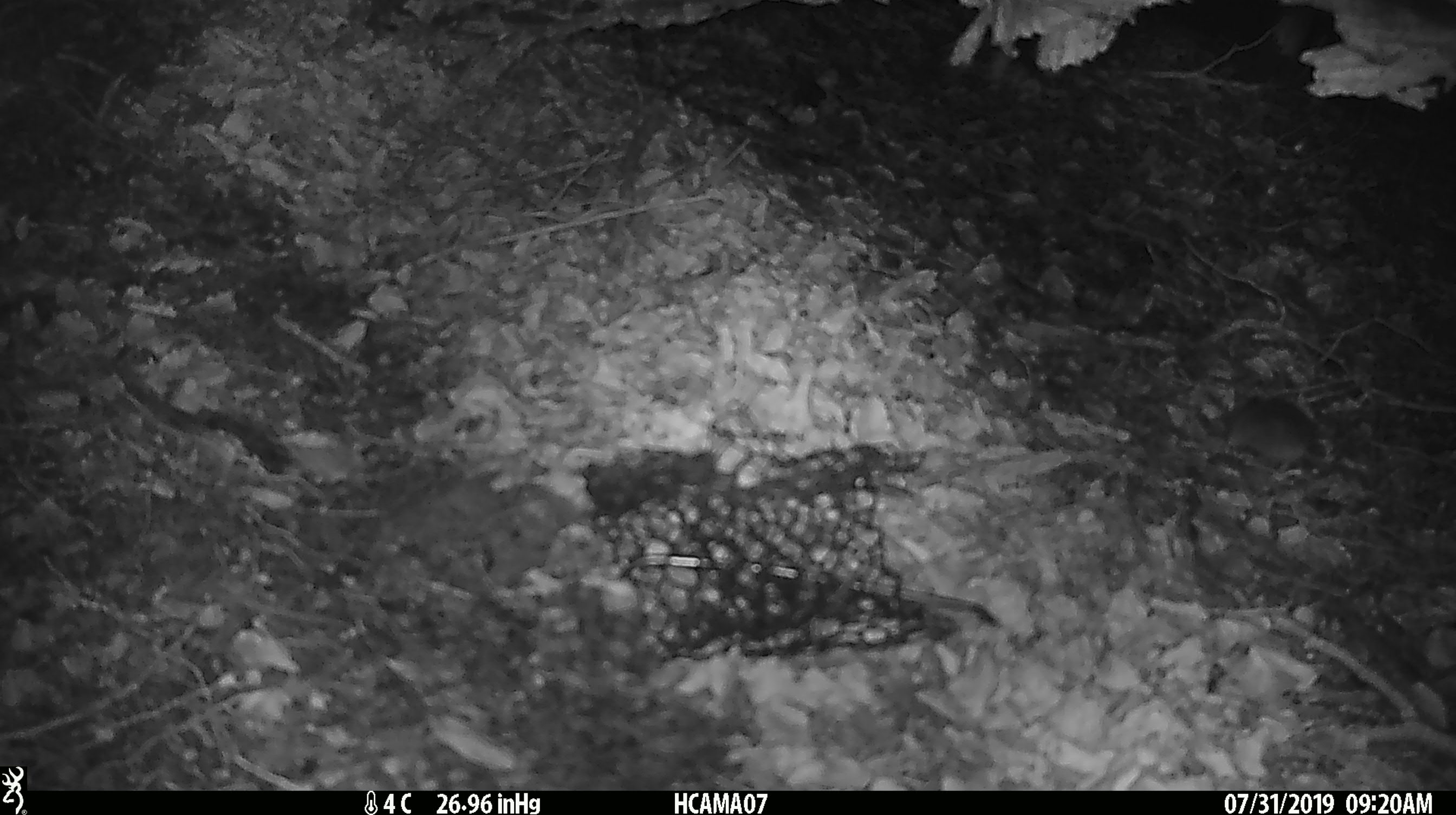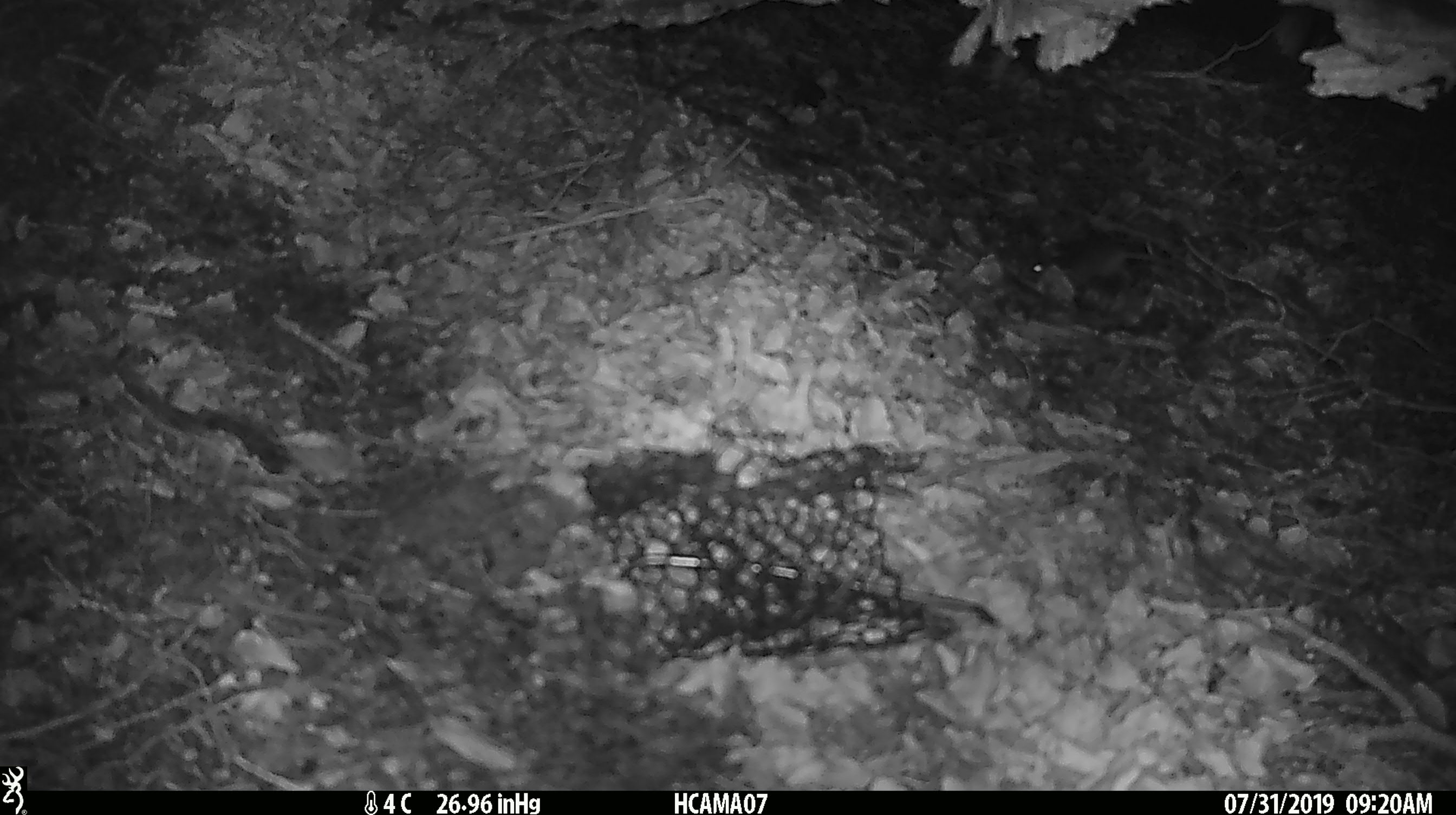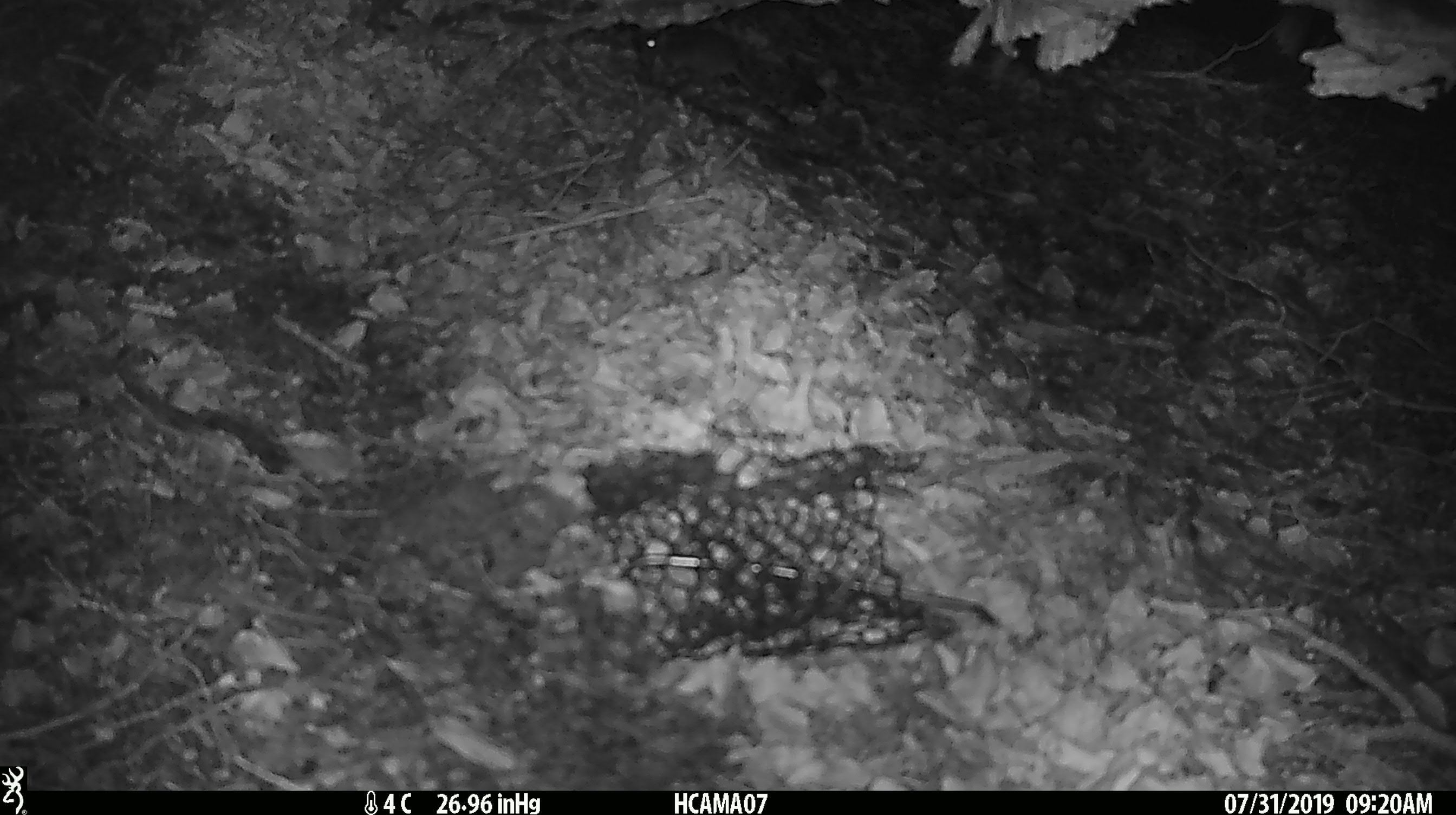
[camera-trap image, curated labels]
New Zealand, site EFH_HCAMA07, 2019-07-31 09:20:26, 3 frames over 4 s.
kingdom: Animalia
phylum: Chordata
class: Mammalia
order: Rodentia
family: Muridae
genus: Mus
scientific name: Mus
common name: mouse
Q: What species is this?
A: Mouse (Mus).